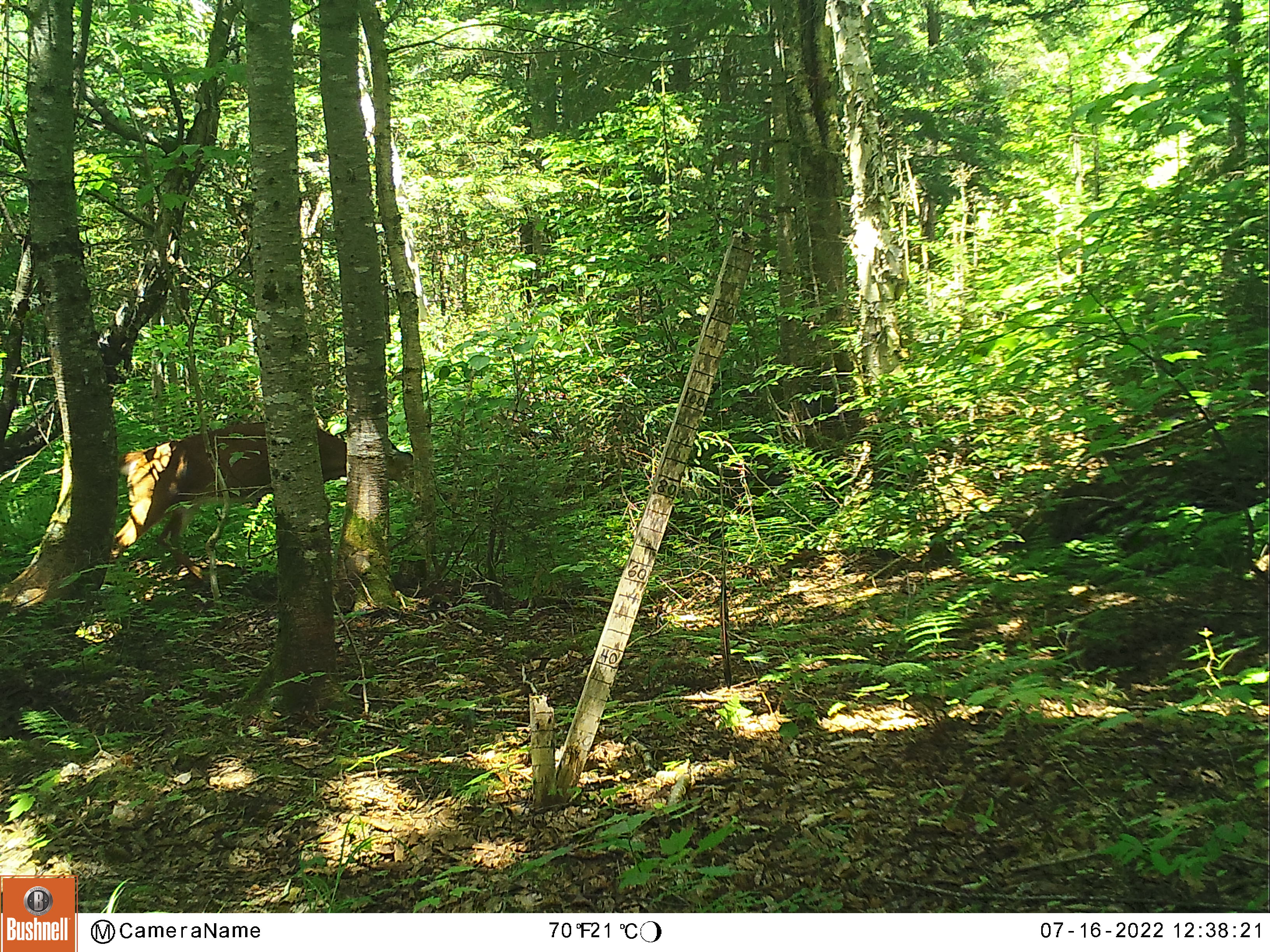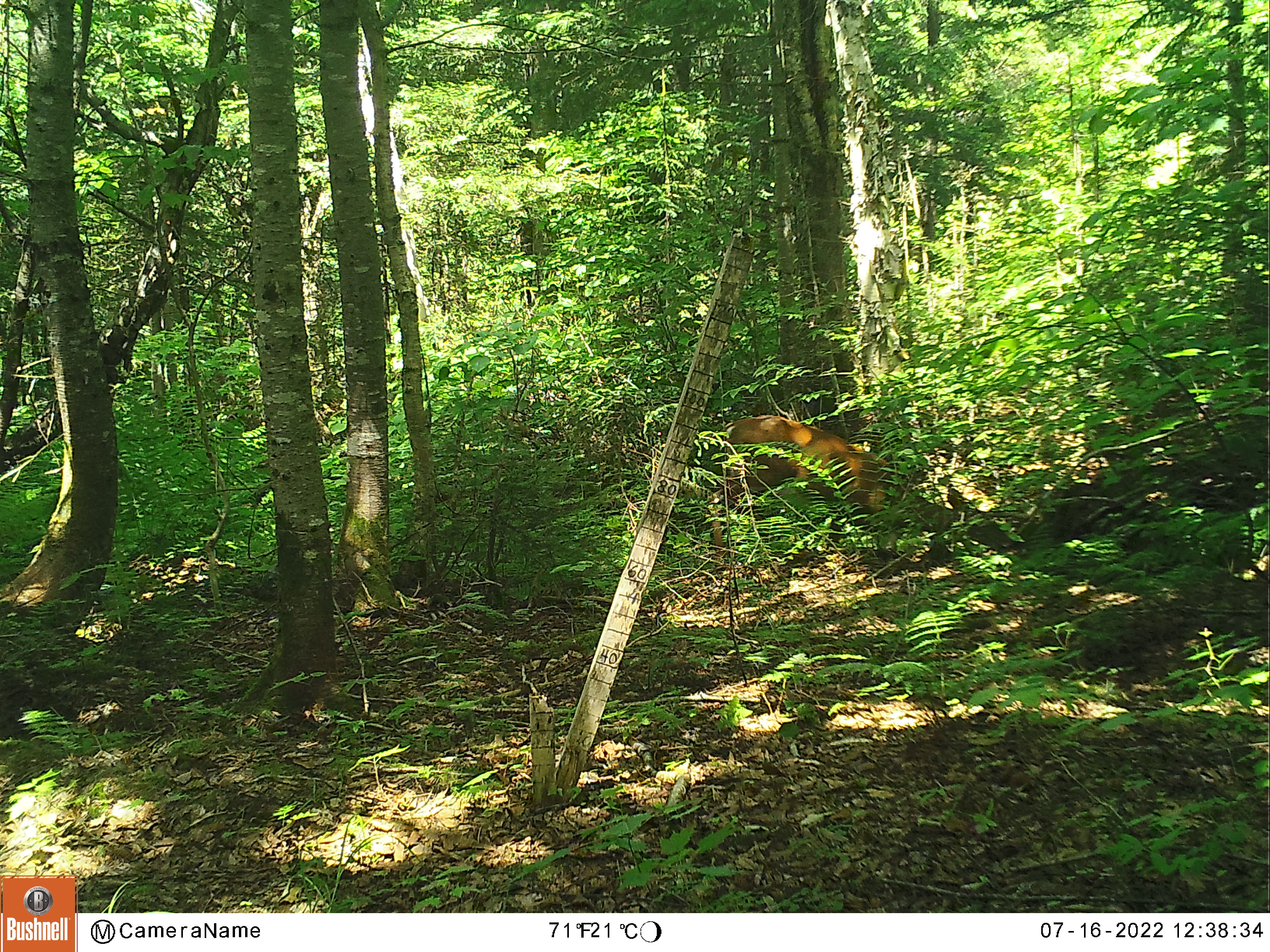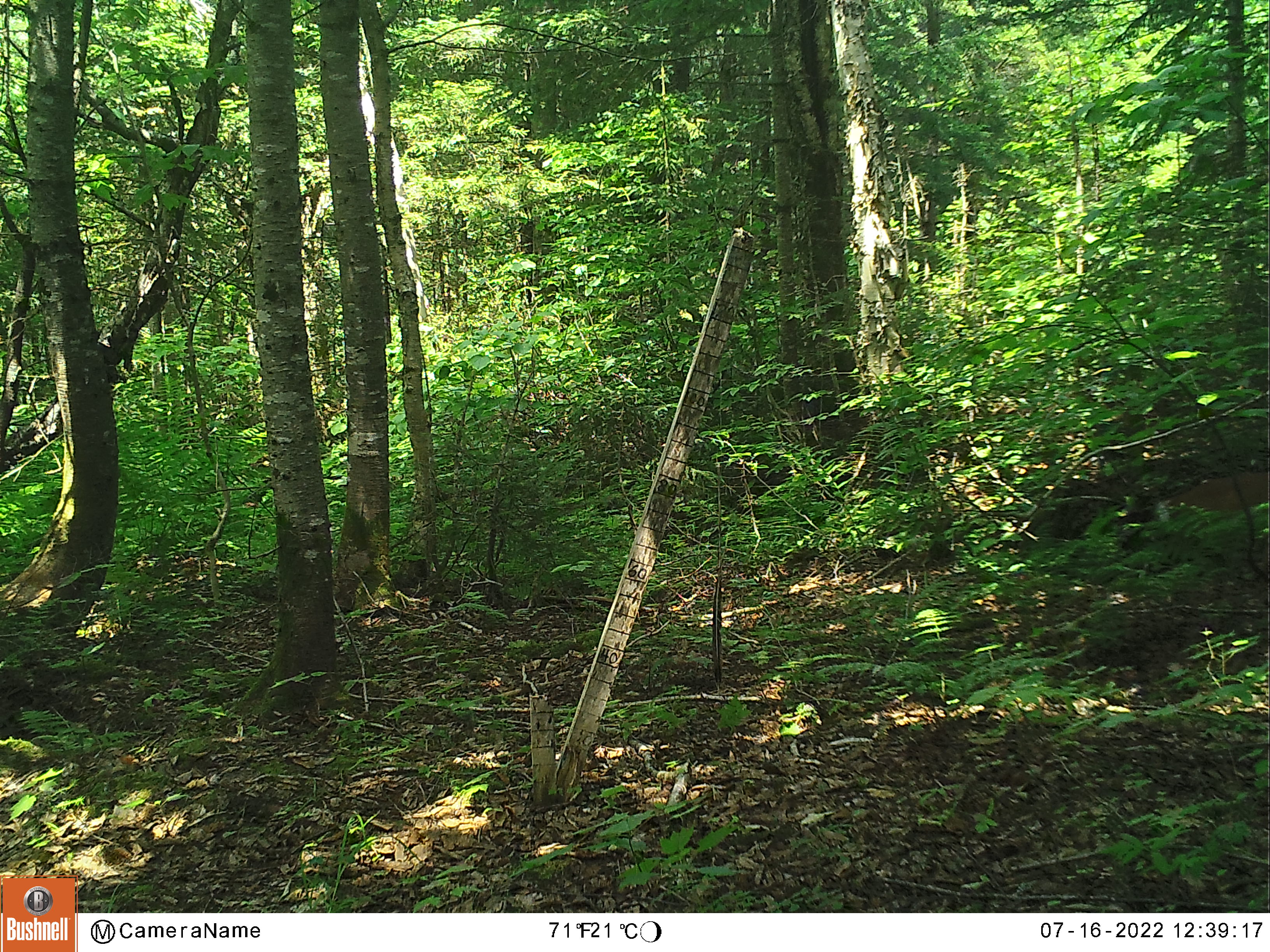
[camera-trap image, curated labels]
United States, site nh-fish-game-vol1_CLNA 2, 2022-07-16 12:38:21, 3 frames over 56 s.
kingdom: Animalia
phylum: Chordata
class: Mammalia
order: Artiodactyla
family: Cervidae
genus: Odocoileus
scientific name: Odocoileus virginianus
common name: white-tailed deer